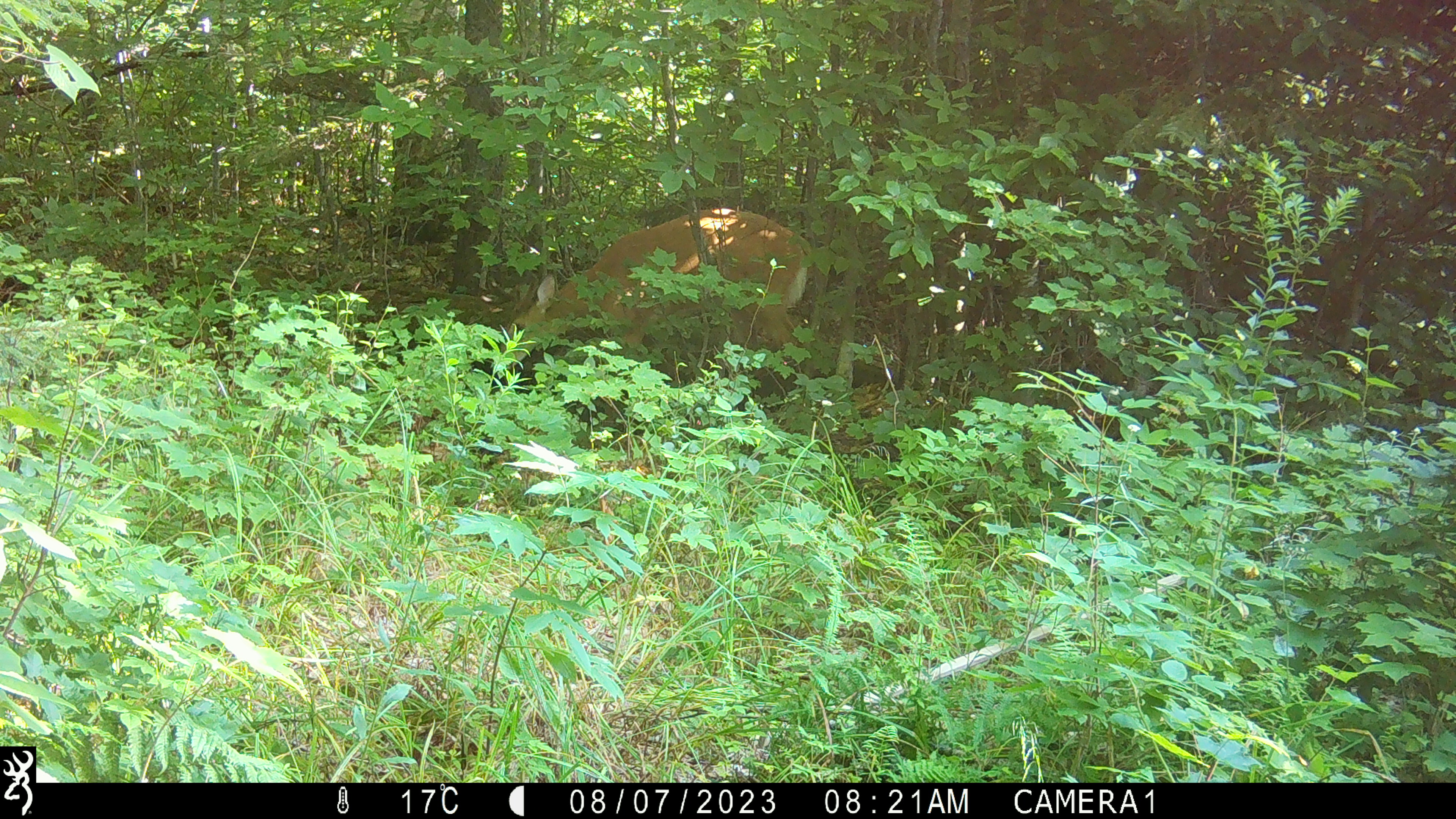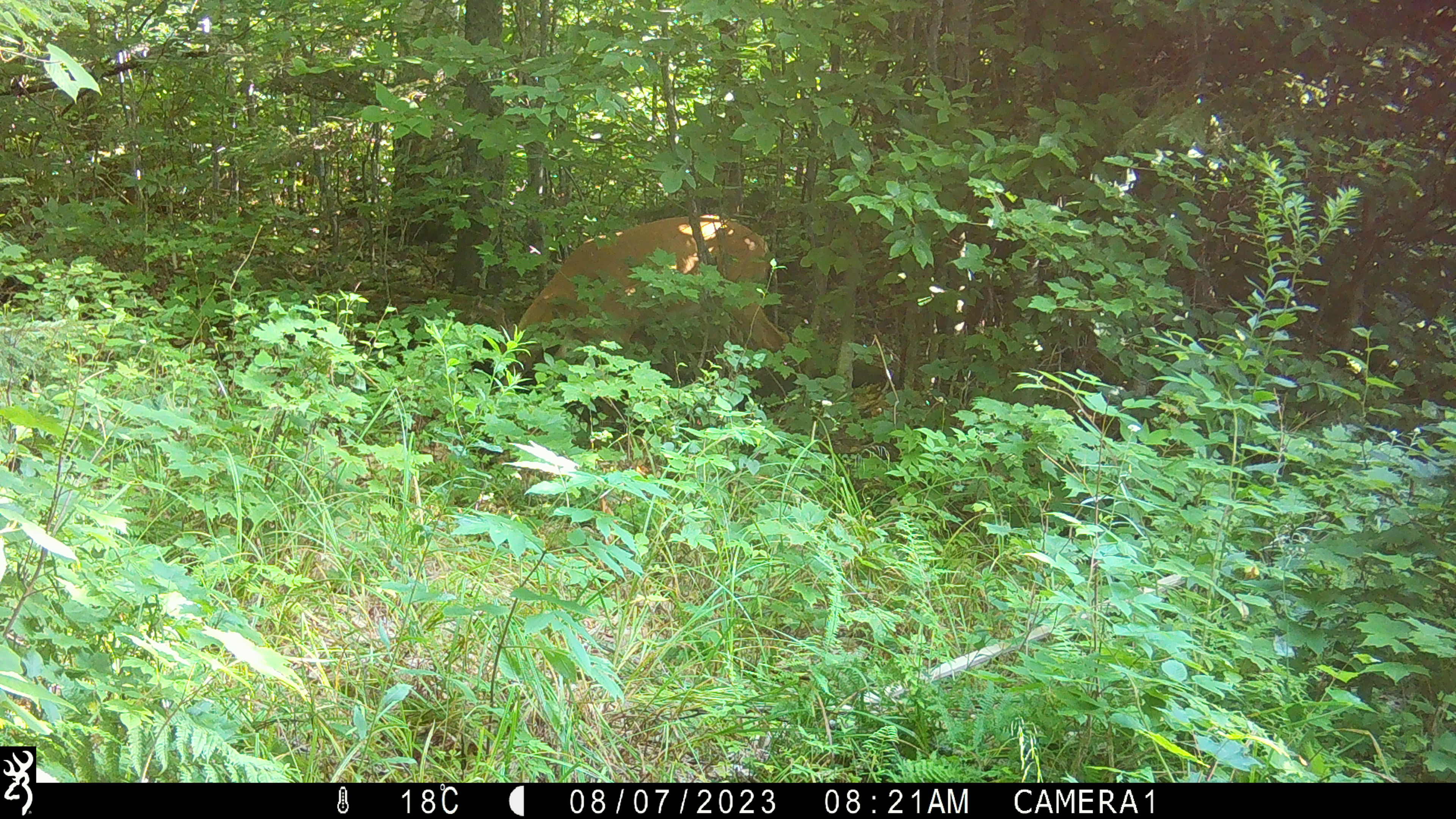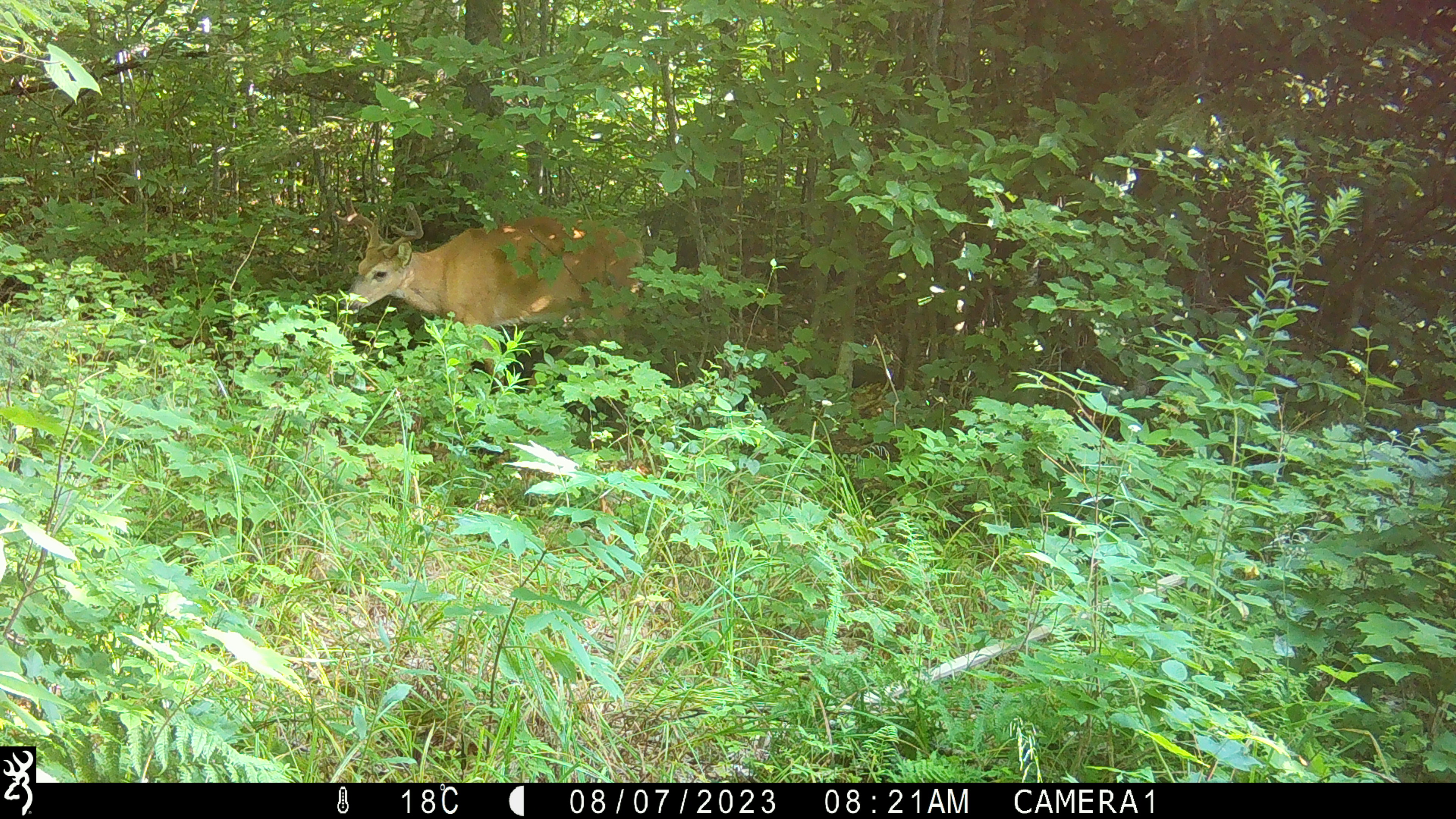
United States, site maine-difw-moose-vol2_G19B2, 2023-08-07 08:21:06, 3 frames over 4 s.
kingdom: Animalia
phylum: Chordata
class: Mammalia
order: Artiodactyla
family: Cervidae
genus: Odocoileus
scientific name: Odocoileus virginianus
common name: white-tailed deer